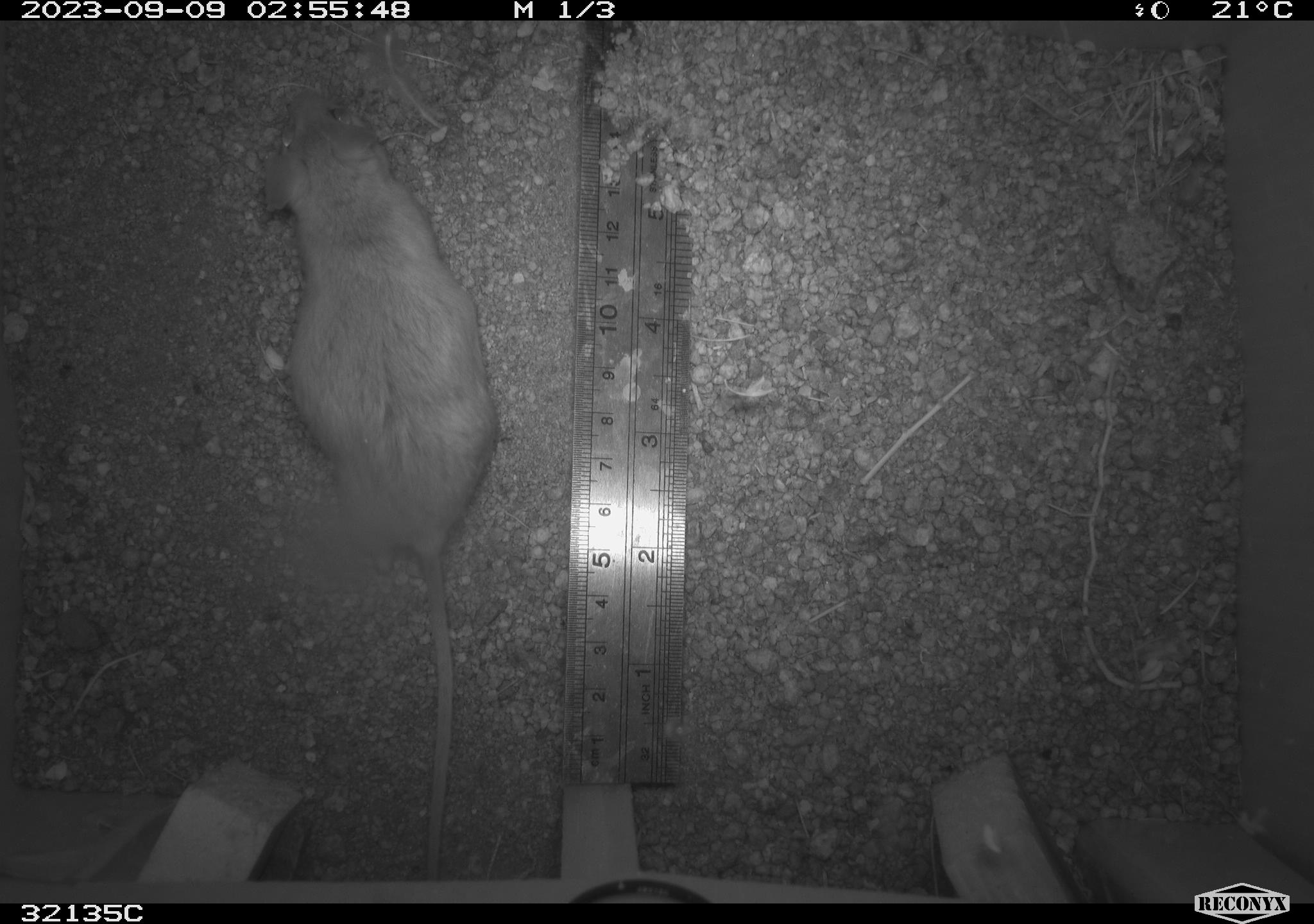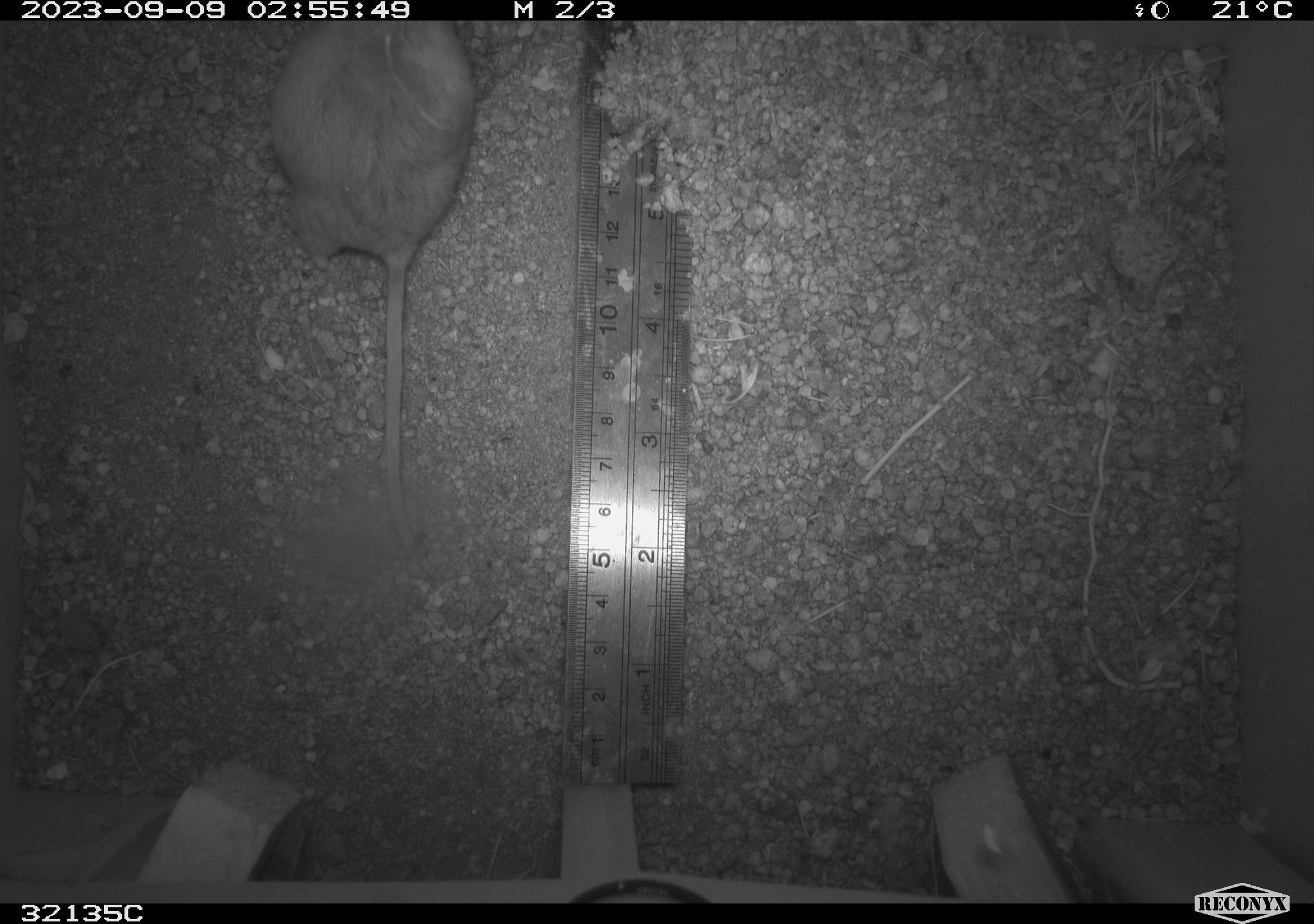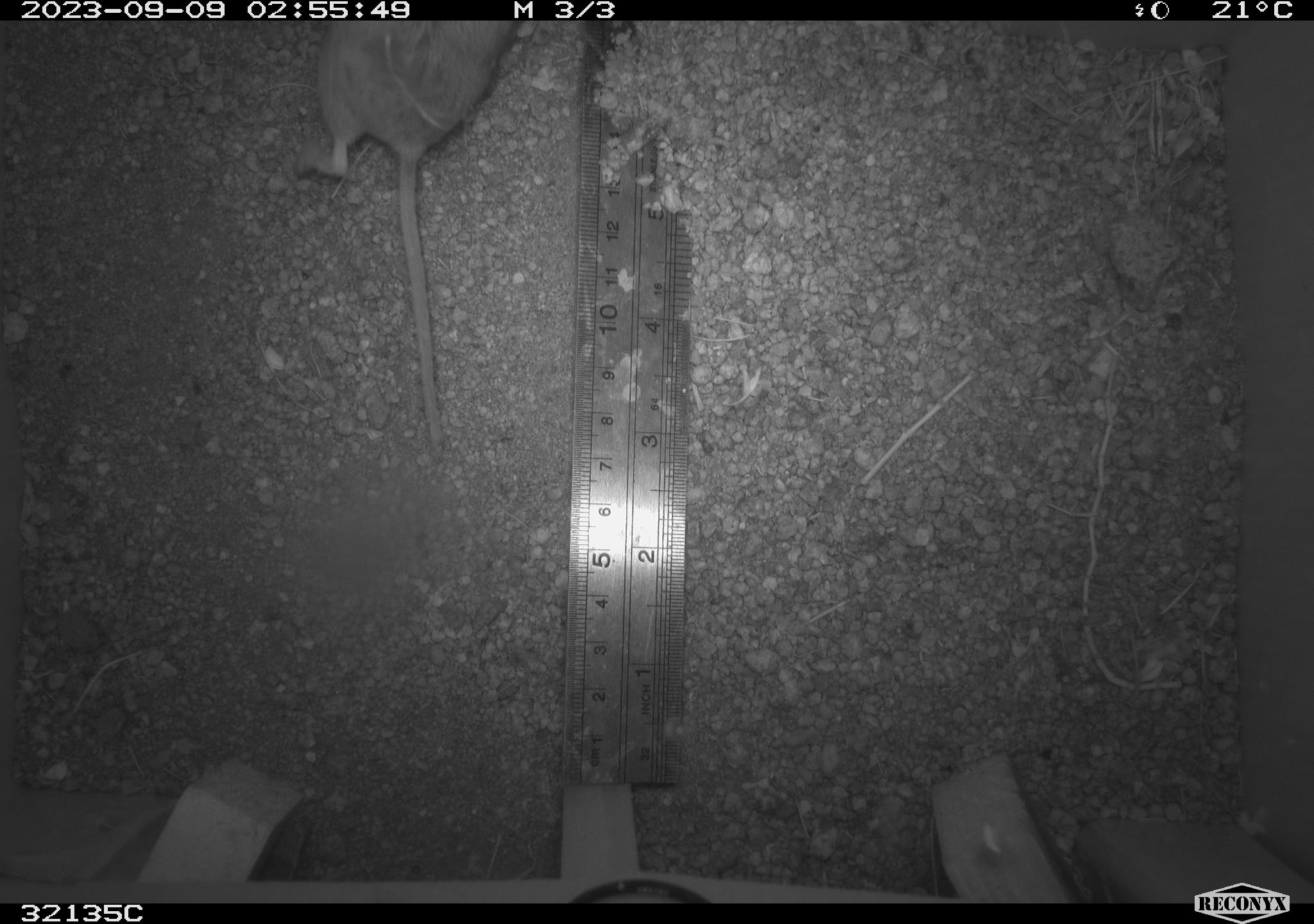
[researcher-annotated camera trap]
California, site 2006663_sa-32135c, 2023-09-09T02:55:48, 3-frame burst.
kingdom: Animalia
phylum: Chordata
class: Mammalia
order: Rodentia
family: Cricetidae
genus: Neotoma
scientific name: Neotoma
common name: pack rat or woodrat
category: neotoma species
Neotoma species (pack rat or woodrat) (Neotoma).